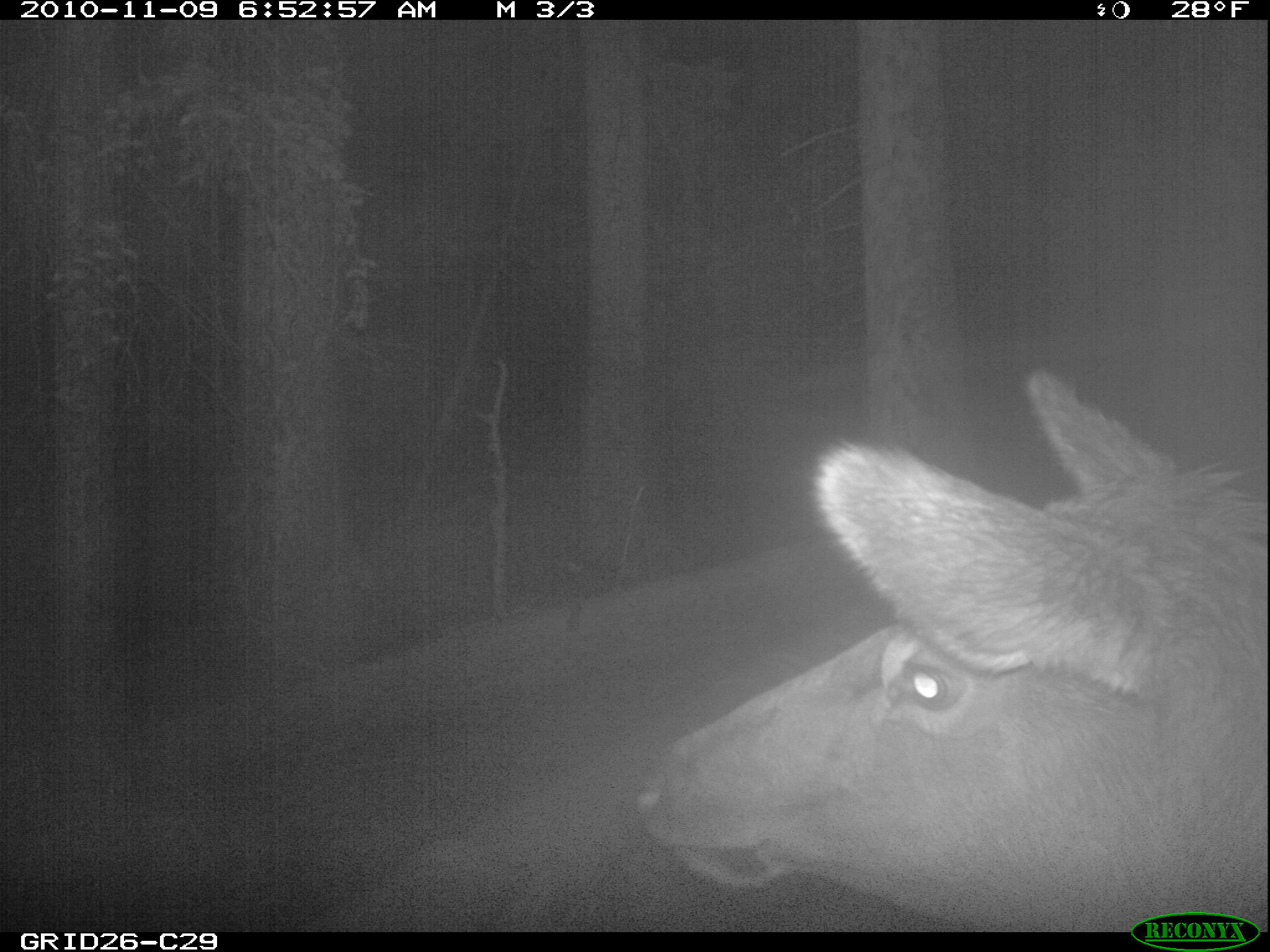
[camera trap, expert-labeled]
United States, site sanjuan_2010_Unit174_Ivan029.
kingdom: Animalia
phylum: Chordata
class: Mammalia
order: Artiodactyla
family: Cervidae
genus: Cervus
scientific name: Cervus elaphus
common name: red deer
Cervus elaphus (red deer).